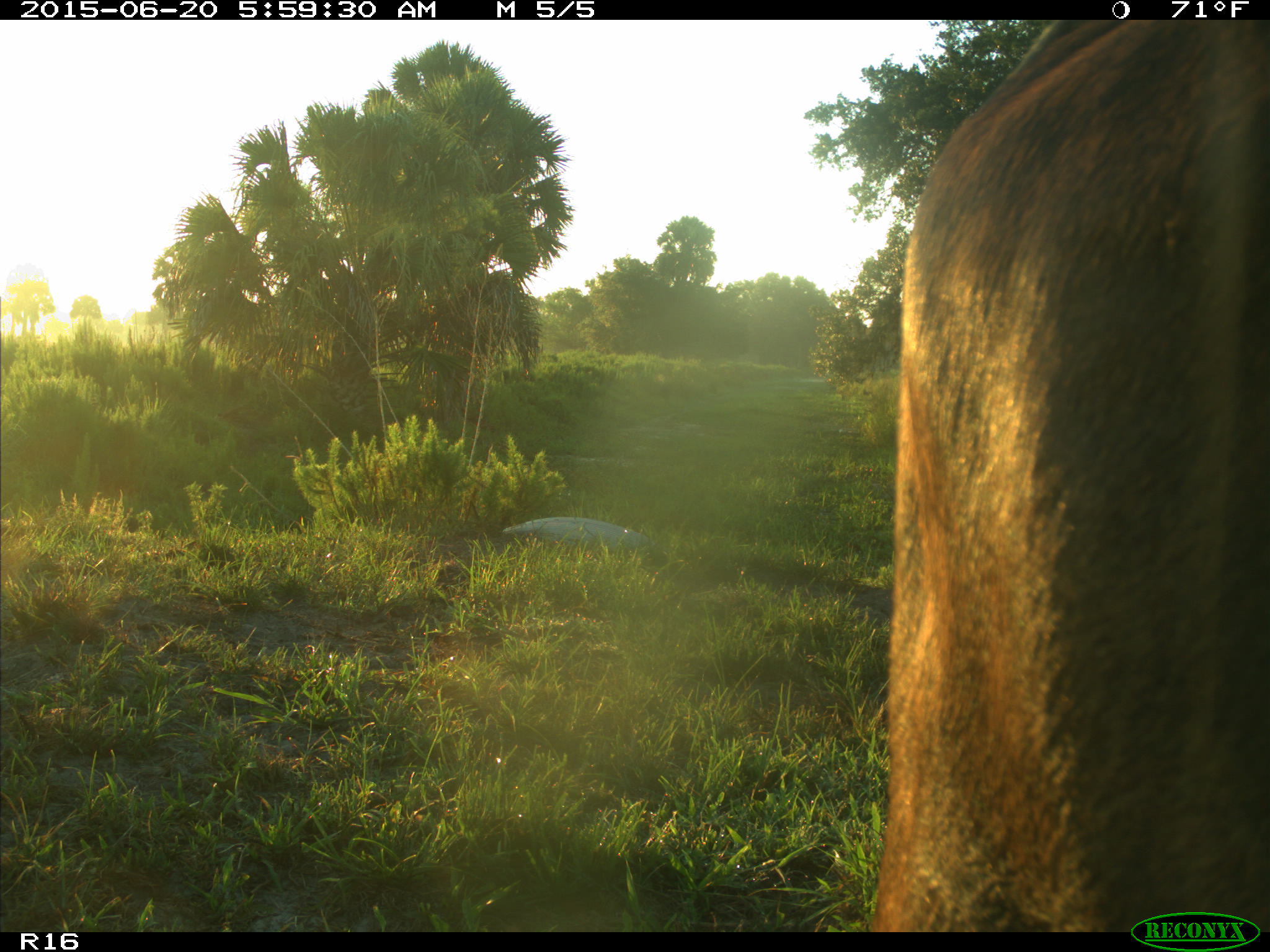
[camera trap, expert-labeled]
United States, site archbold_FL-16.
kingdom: Animalia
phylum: Chordata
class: Mammalia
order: Artiodactyla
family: Bovidae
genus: Bos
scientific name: Bos taurus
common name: domestic cow